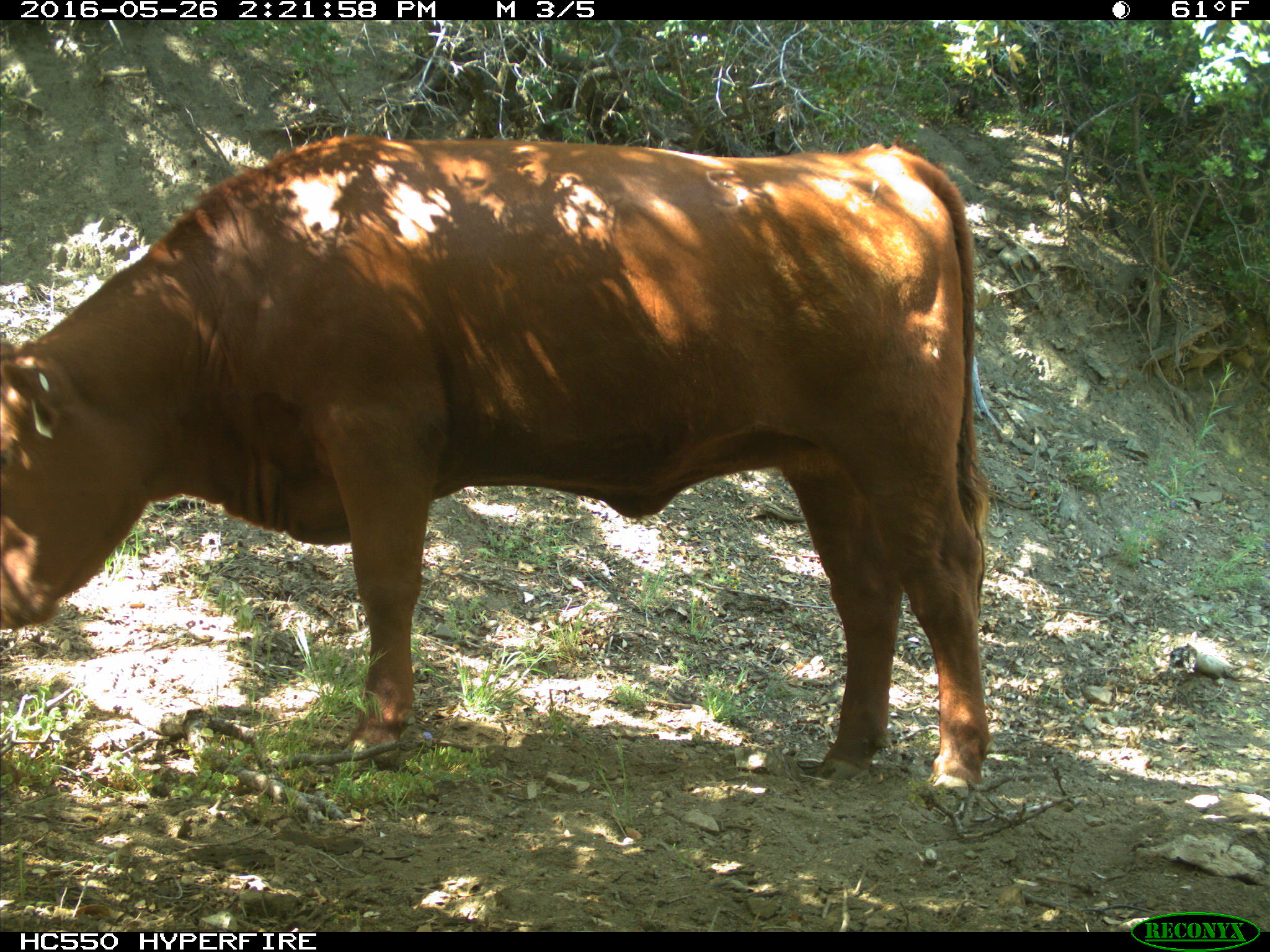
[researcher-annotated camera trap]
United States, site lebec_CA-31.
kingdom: Animalia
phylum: Chordata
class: Mammalia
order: Artiodactyla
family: Bovidae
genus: Bos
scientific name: Bos taurus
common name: domestic cow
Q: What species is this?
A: Bos taurus (domestic cow).